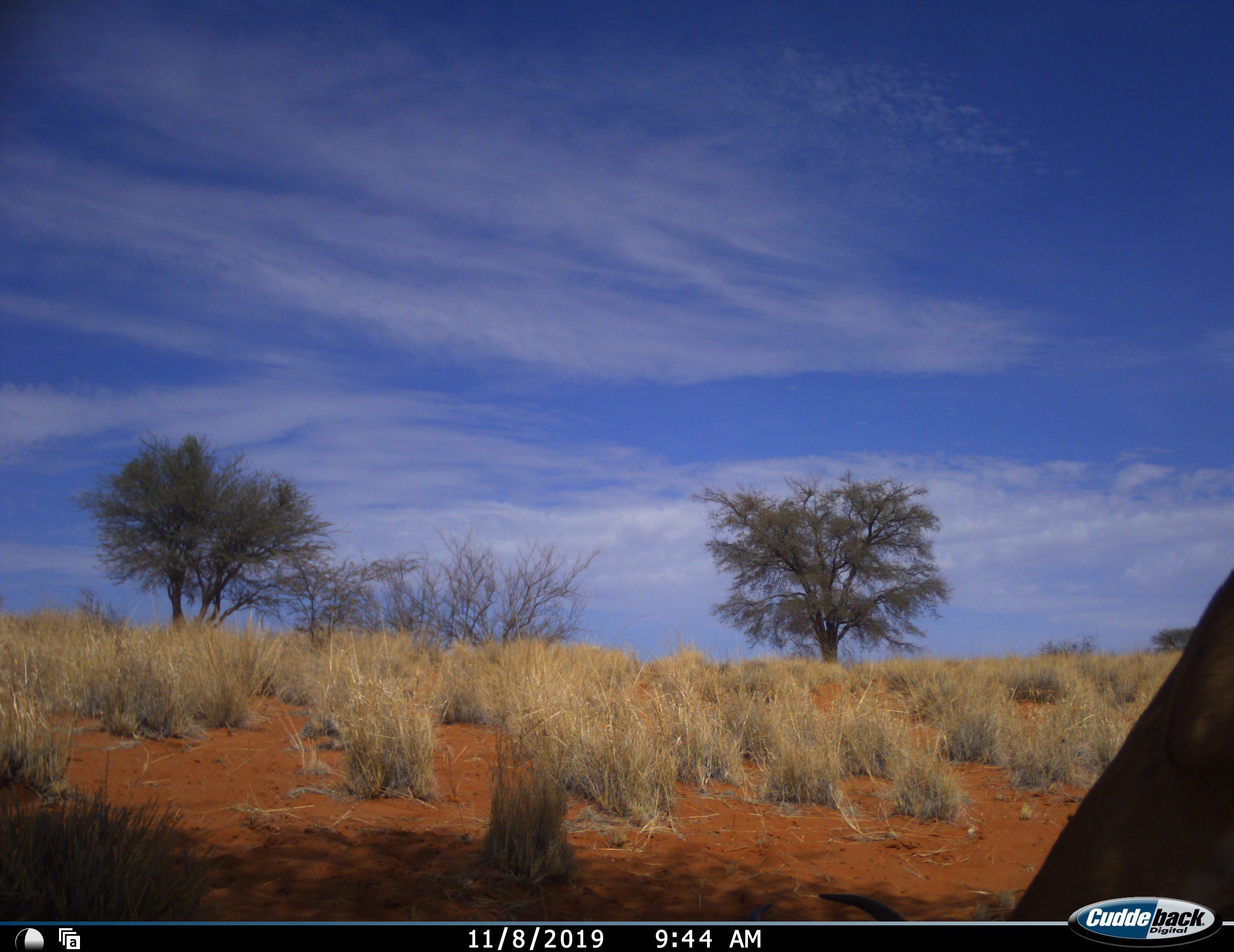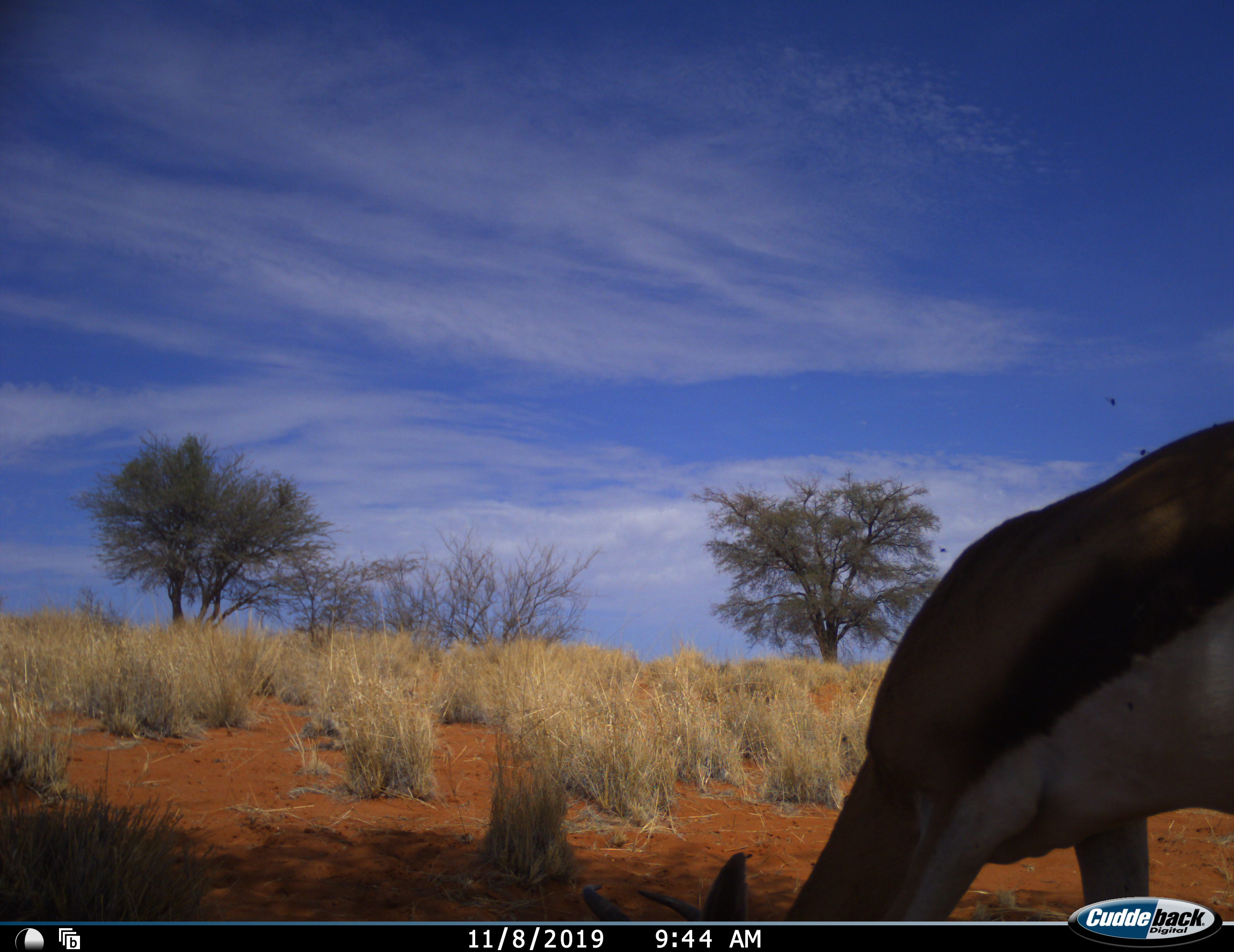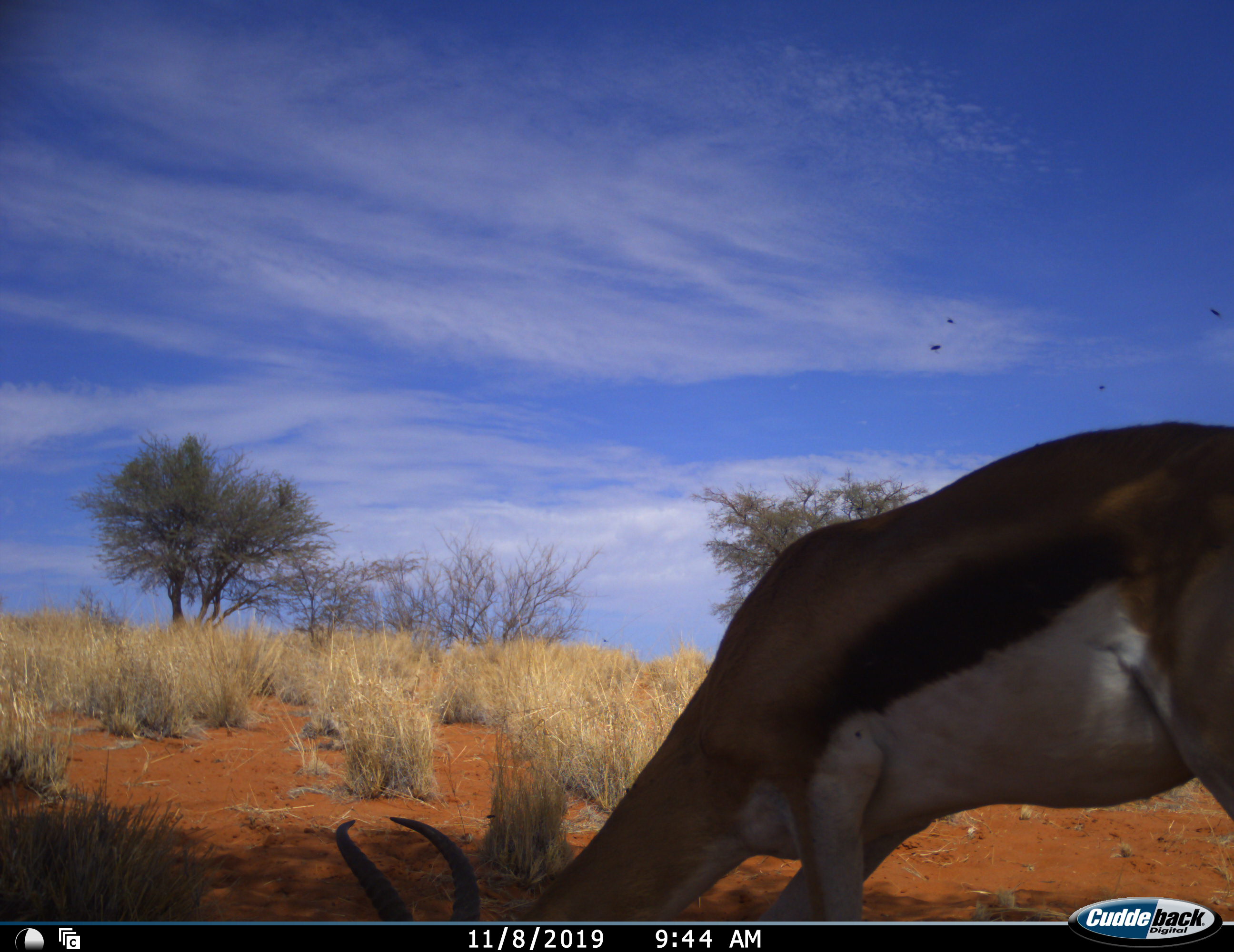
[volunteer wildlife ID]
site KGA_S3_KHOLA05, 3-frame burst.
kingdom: Animalia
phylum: Chordata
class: Mammalia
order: Artiodactyla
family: Bovidae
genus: Antidorcas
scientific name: Antidorcas marsupialis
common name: springbok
Springbok (Antidorcas marsupialis), count 1. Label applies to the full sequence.